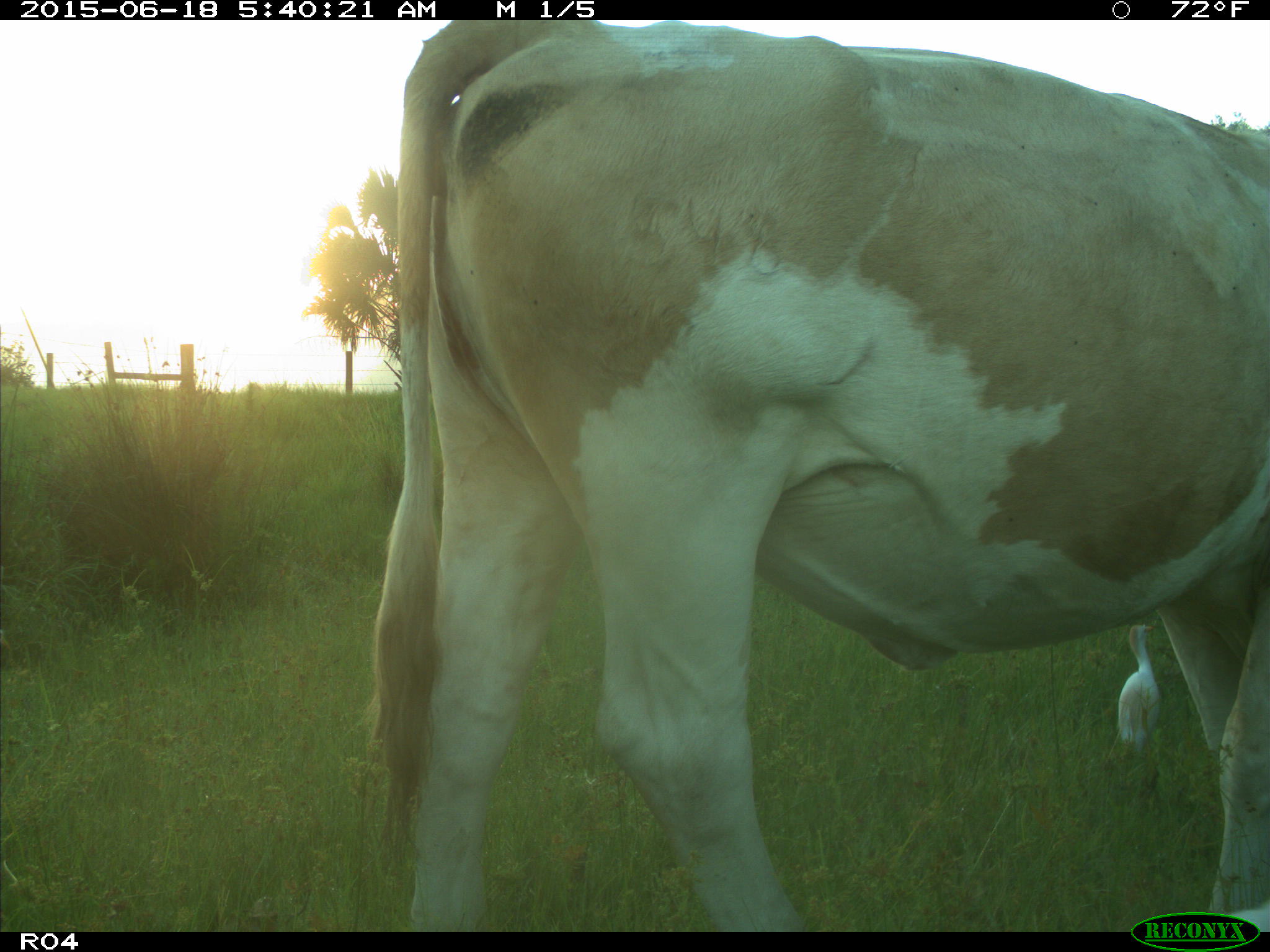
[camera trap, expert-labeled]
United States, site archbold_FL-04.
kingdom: Animalia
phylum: Chordata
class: Mammalia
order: Artiodactyla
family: Bovidae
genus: Bos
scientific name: Bos taurus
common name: domestic cow